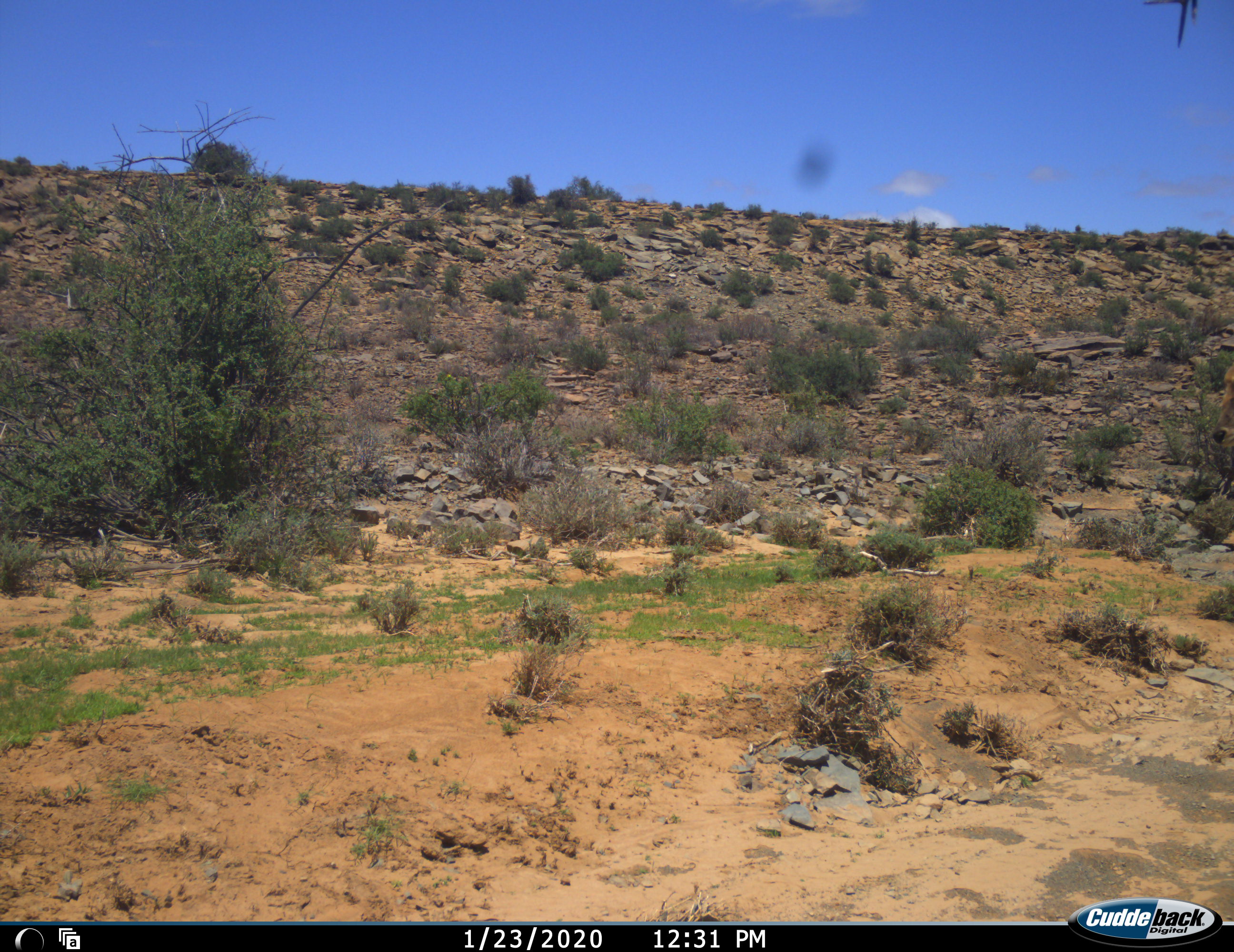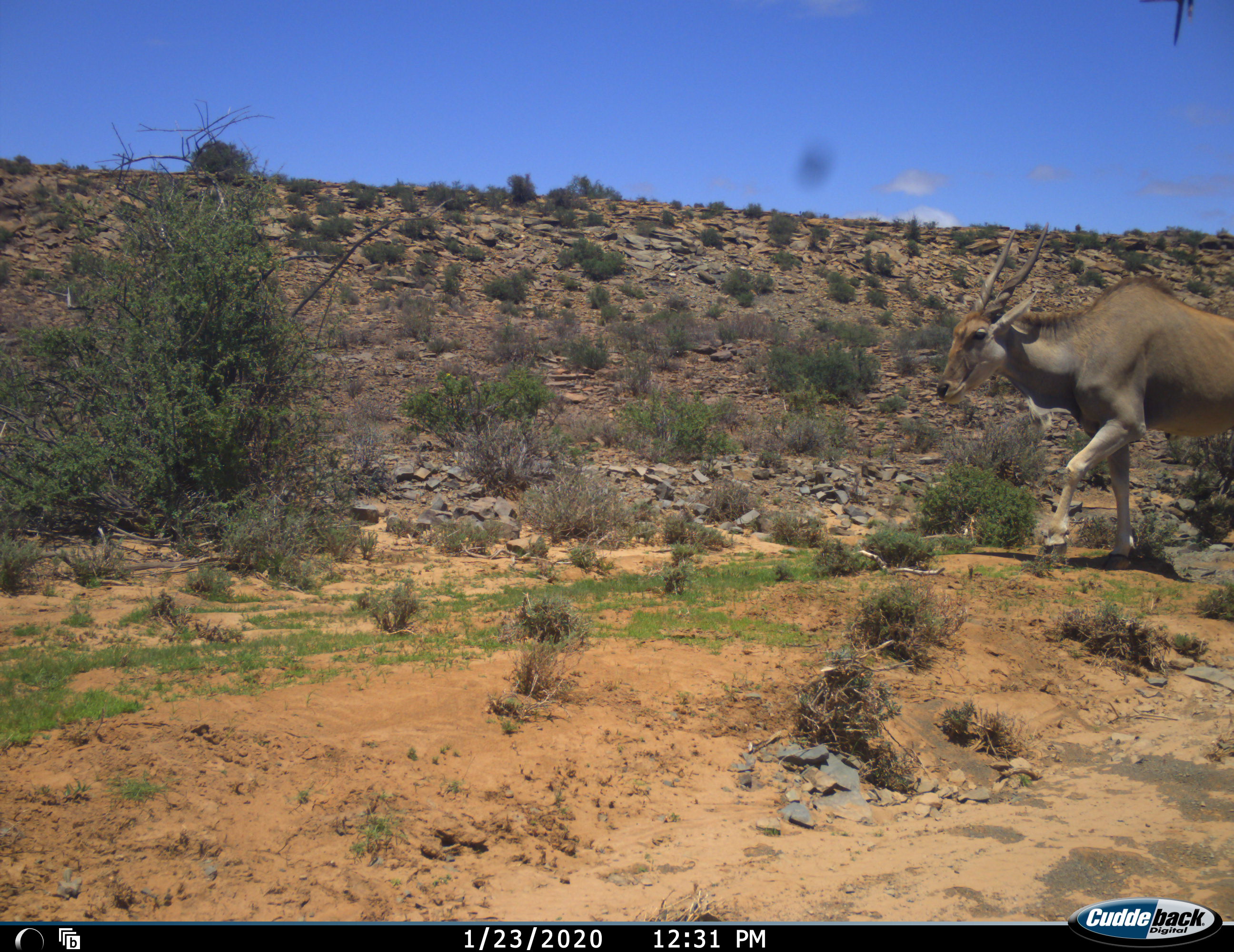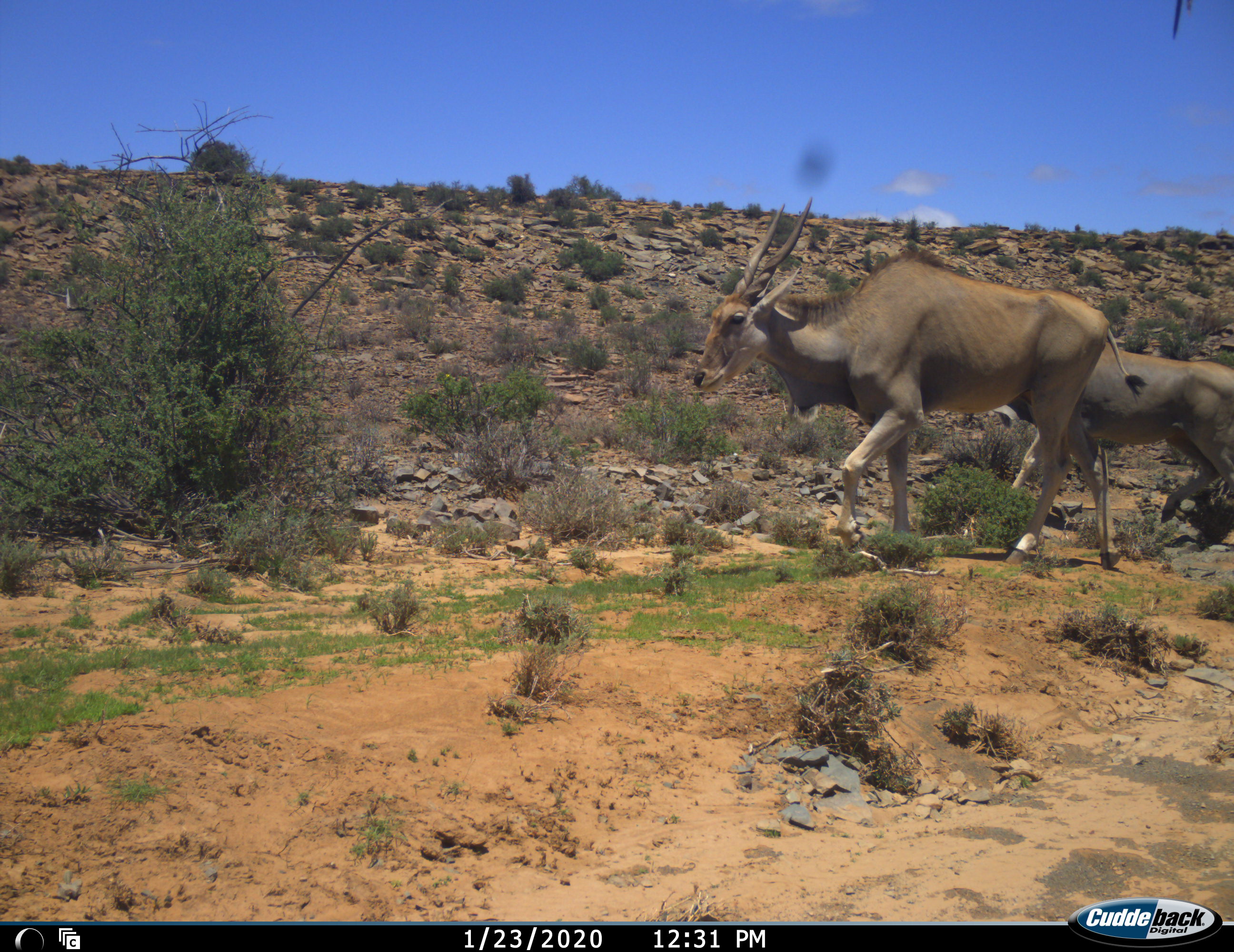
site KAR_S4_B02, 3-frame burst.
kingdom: Animalia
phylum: Chordata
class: Mammalia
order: Artiodactyla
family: Bovidae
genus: Tragelaphus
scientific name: Tragelaphus oryx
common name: eland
Eland (Tragelaphus oryx), count 2. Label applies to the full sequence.